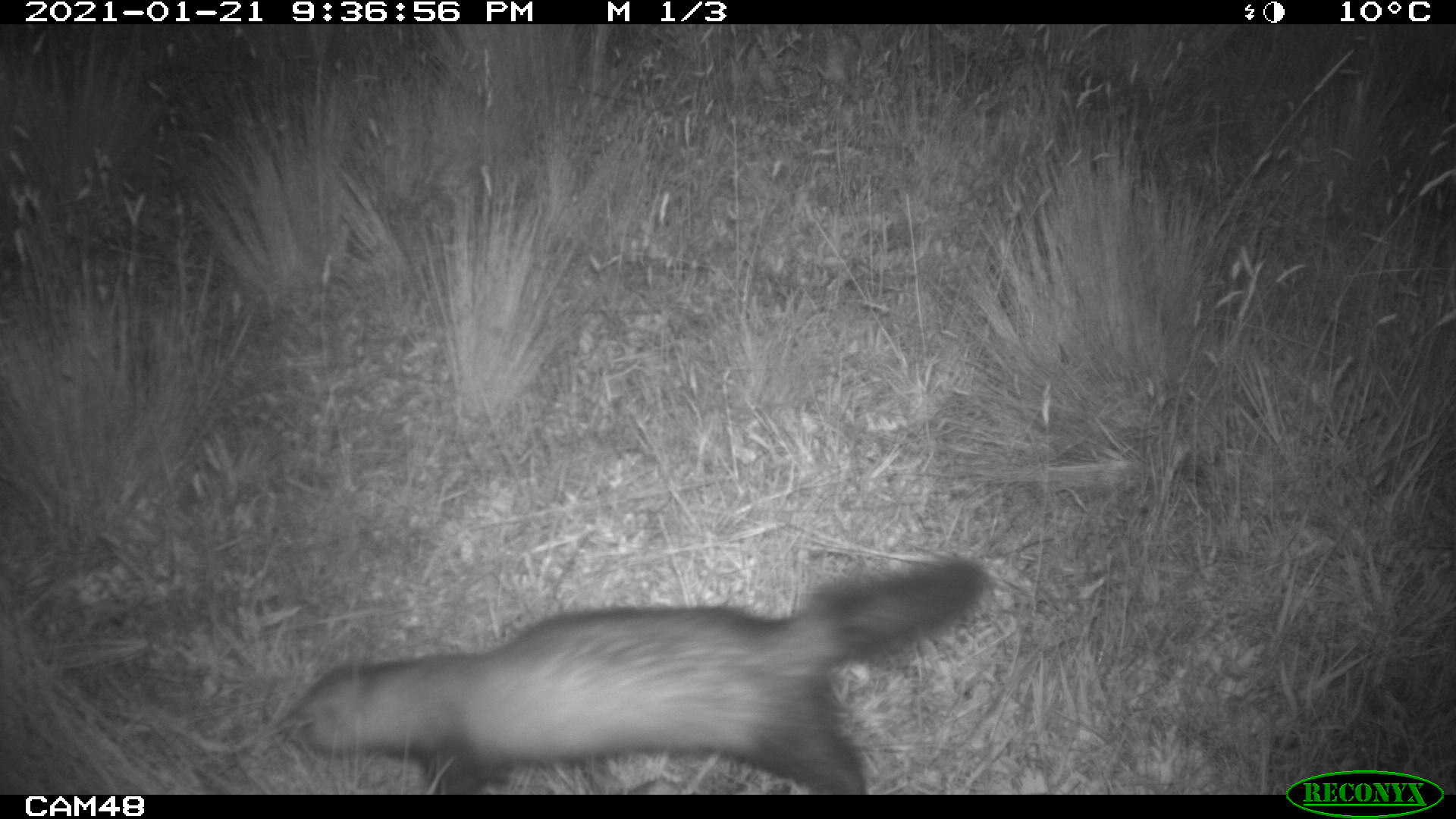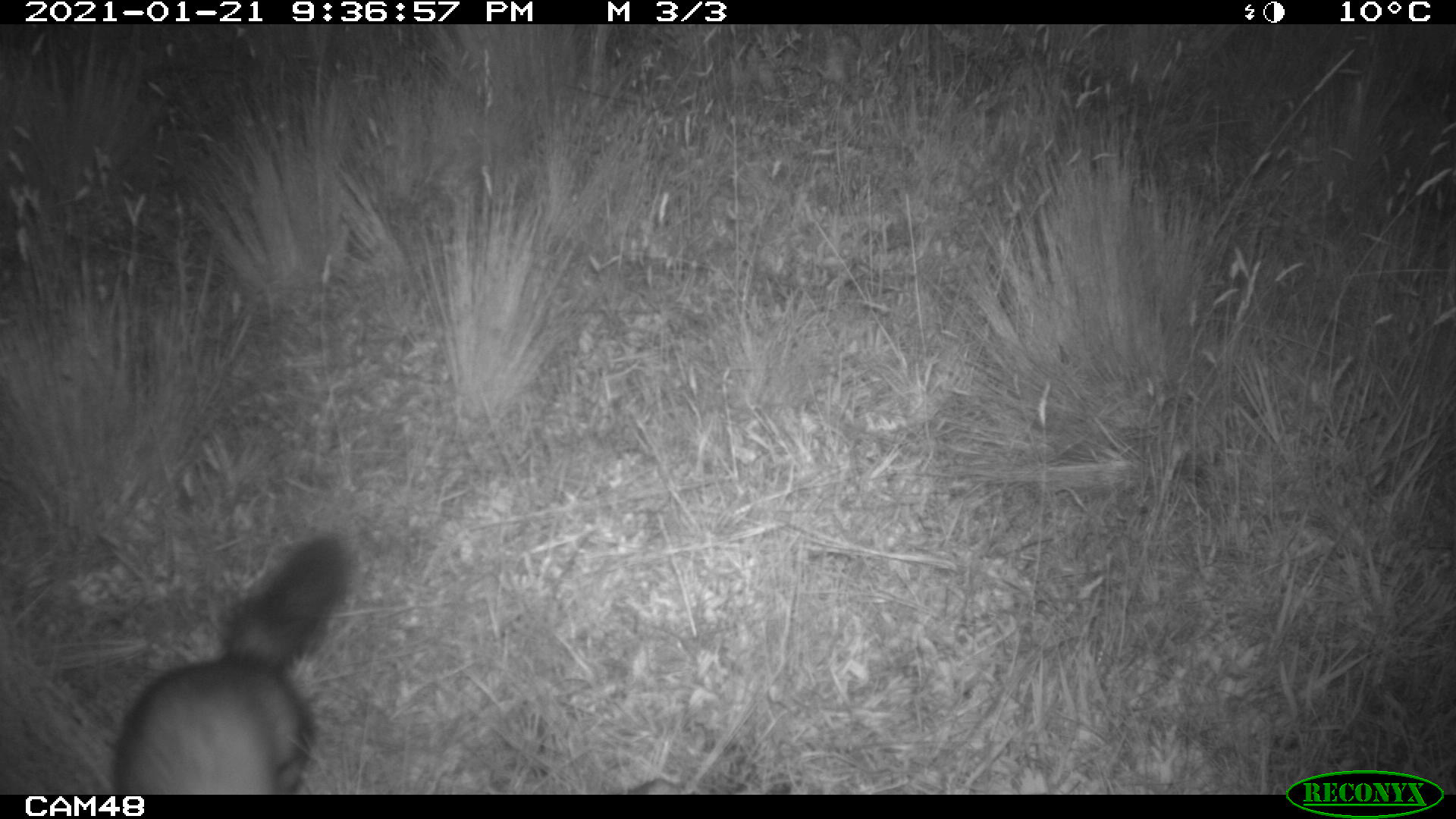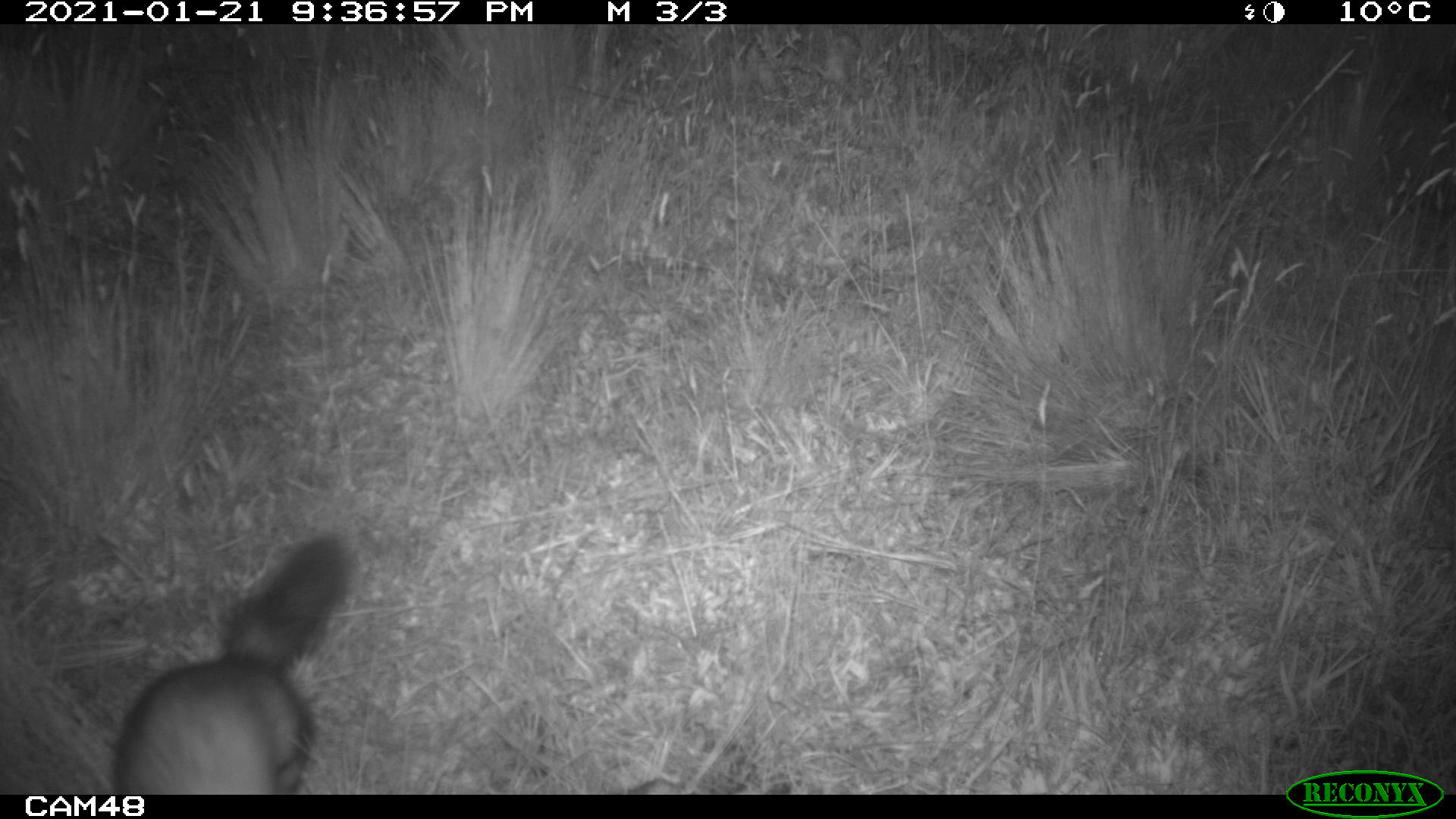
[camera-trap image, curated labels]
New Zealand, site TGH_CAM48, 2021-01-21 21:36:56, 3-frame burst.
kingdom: Animalia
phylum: Chordata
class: Mammalia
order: Carnivora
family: Mustelidae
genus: Mustela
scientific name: Mustela furo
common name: ferret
Ferret (Mustela furo).